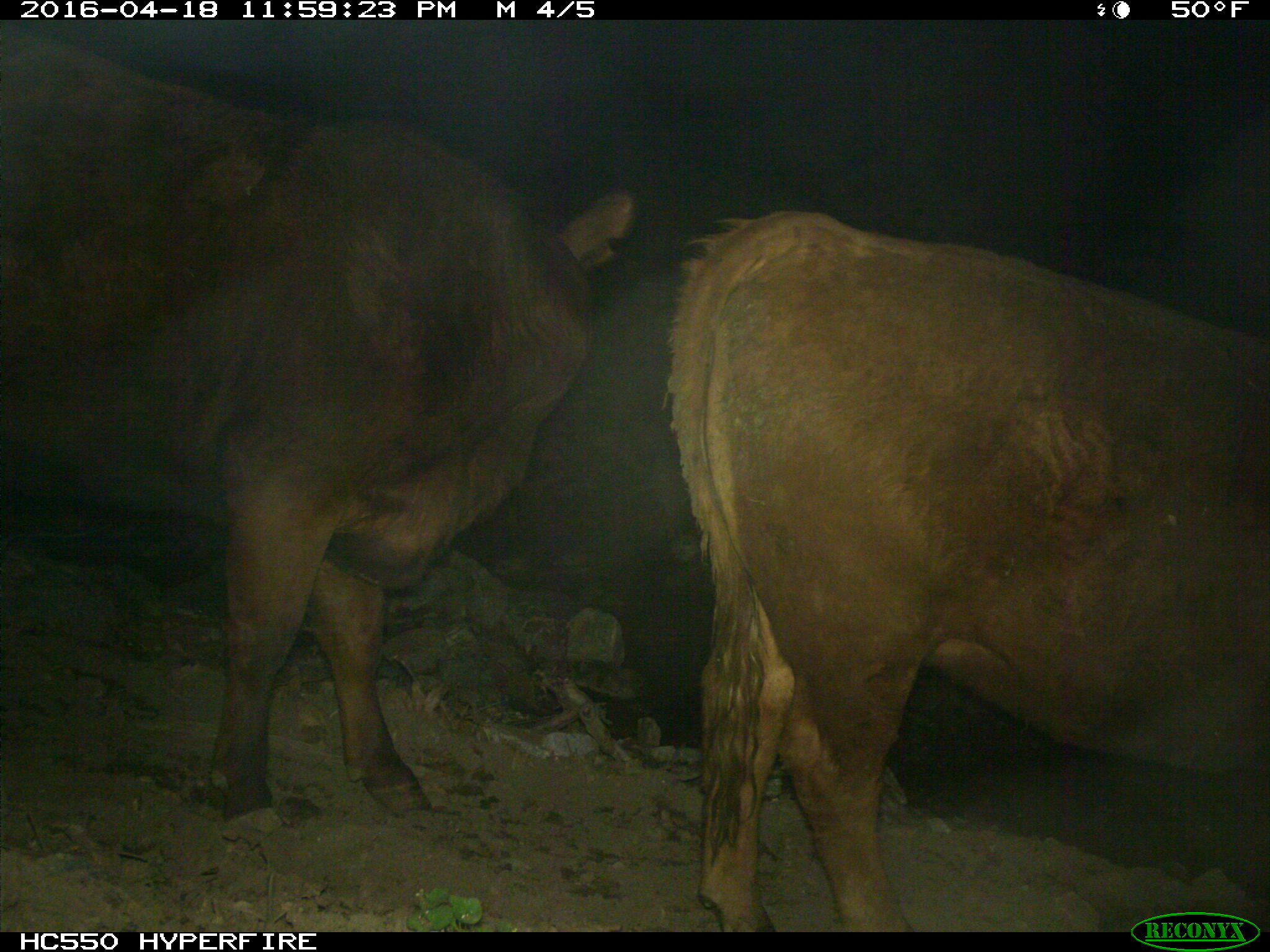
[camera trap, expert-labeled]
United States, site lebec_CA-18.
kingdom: Animalia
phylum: Chordata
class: Mammalia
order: Artiodactyla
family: Bovidae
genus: Bos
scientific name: Bos taurus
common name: domestic cow